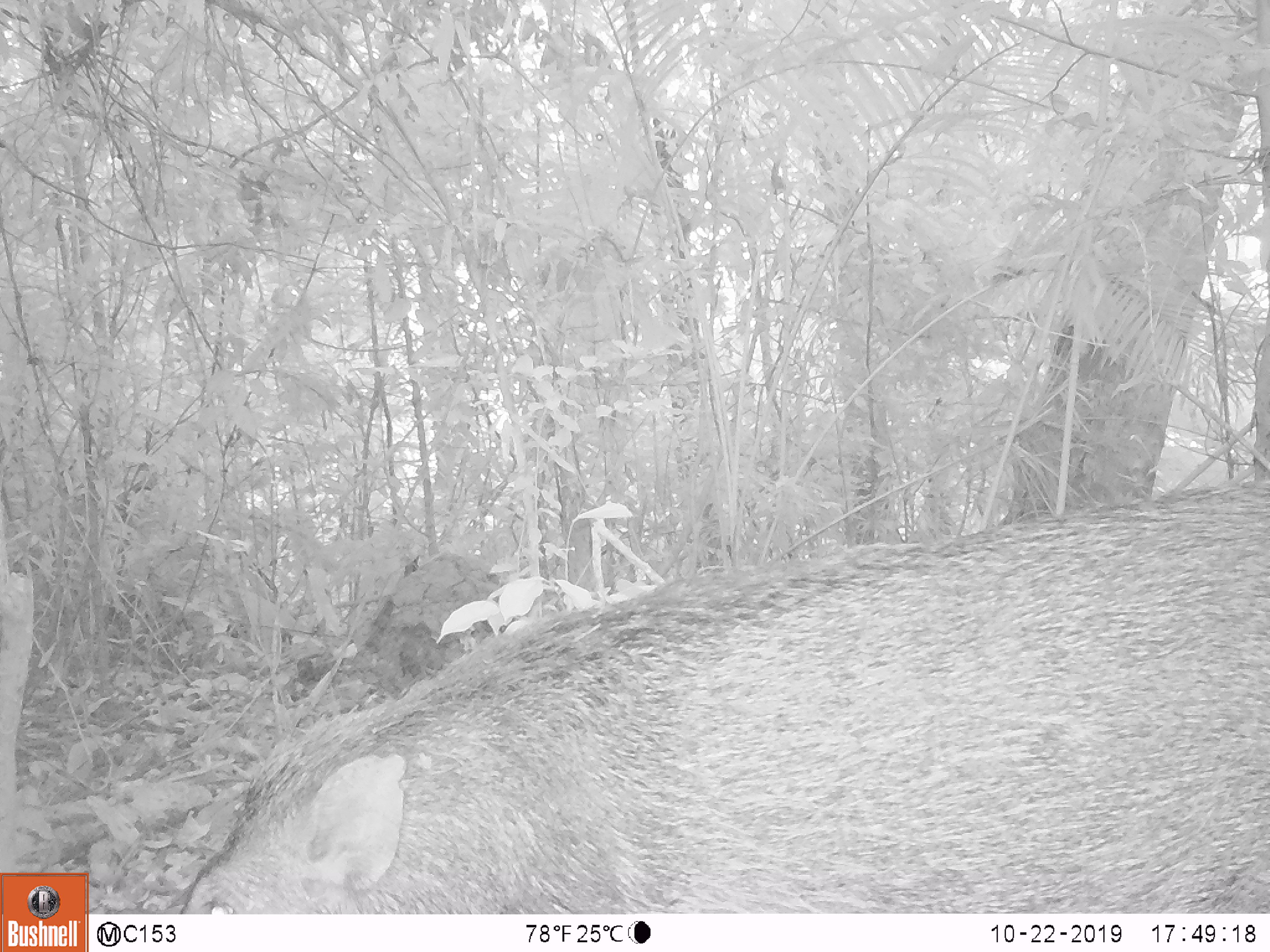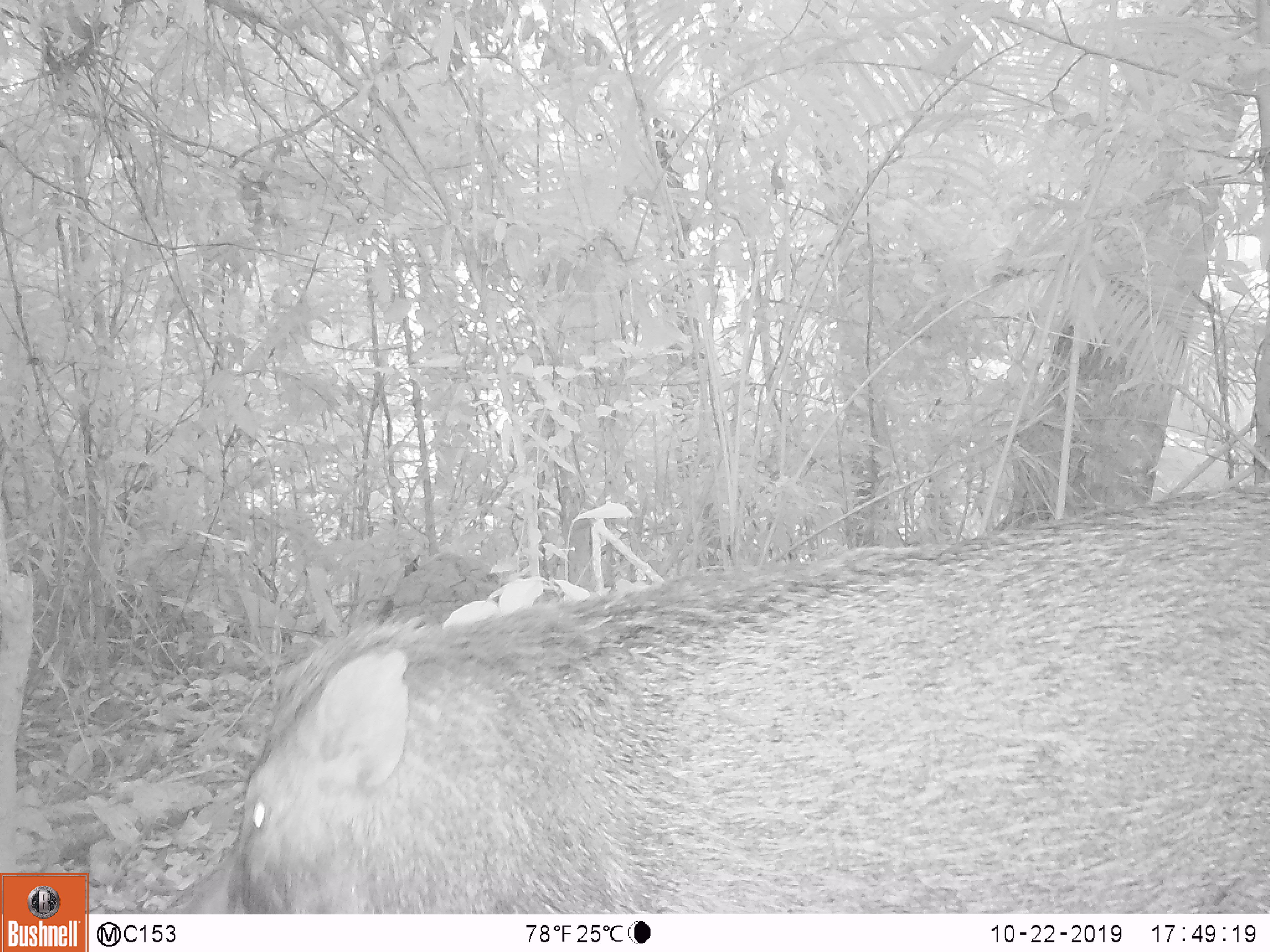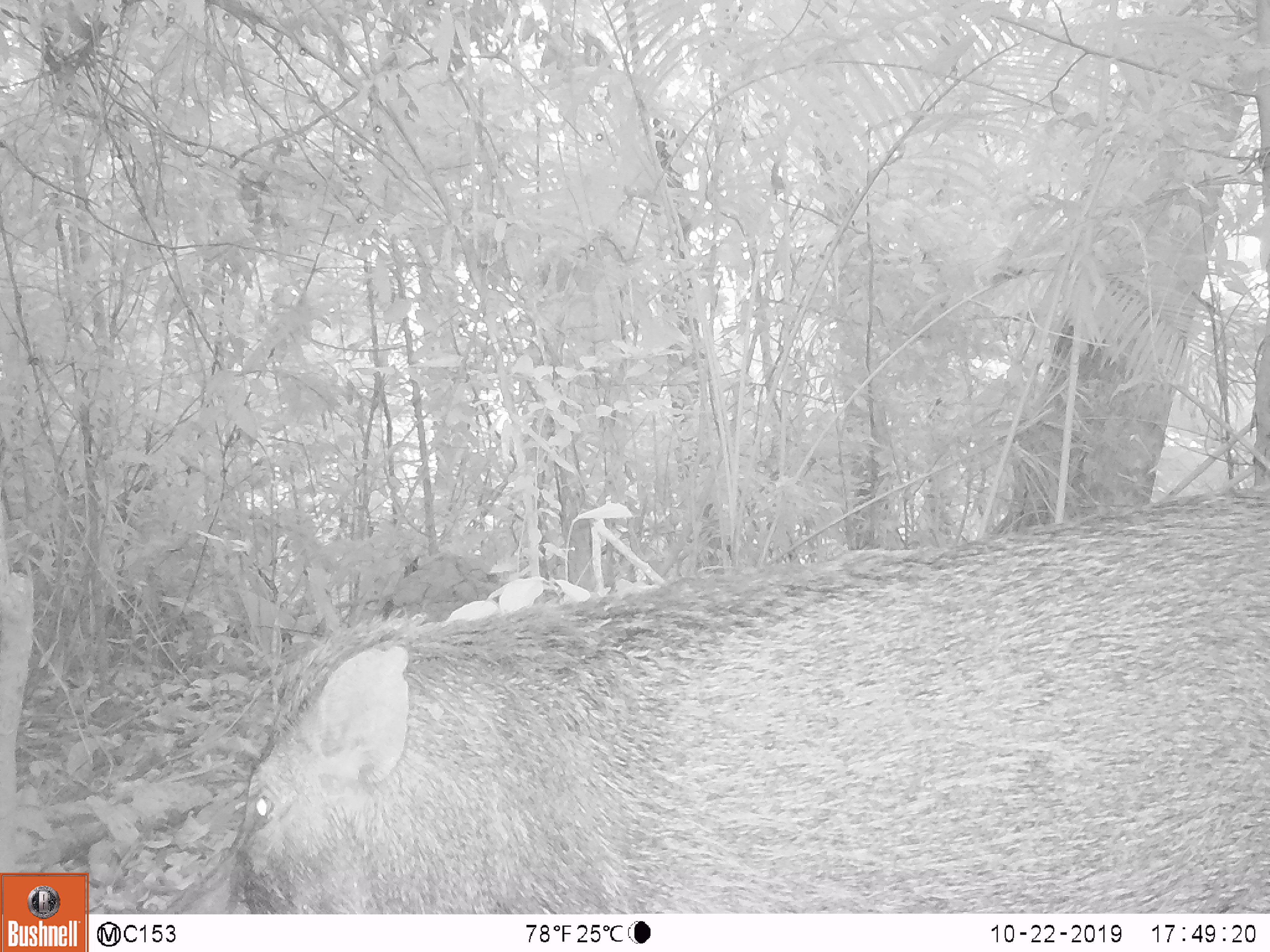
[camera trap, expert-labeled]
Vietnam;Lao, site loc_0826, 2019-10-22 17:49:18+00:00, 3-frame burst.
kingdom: Animalia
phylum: Chordata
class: Mammalia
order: Artiodactyla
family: Suidae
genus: Sus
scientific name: Sus scrofa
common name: eurasian wild pig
Eurasian wild pig (Sus scrofa). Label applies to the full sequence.